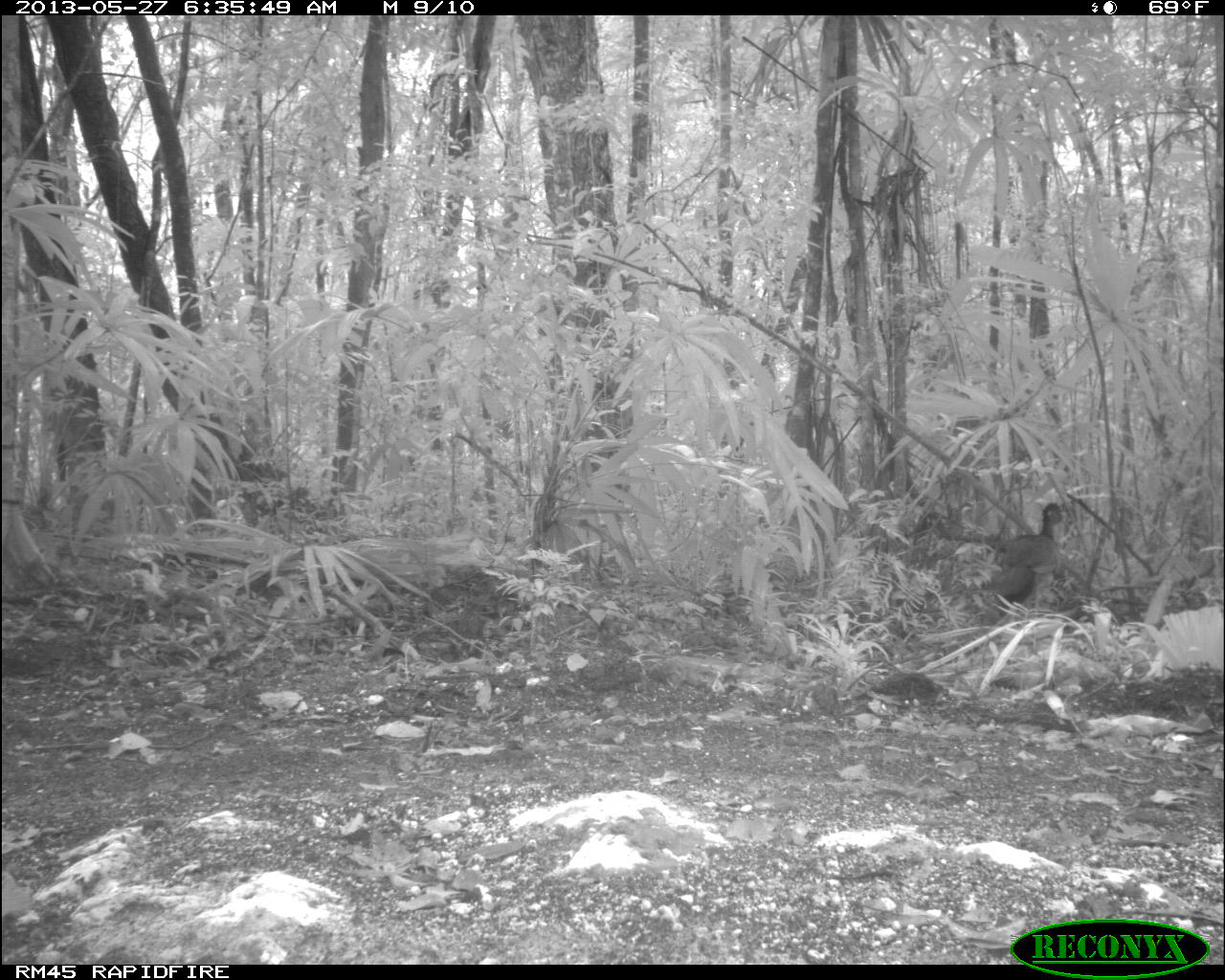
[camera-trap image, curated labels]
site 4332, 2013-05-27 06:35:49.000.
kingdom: Animalia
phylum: Chordata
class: Aves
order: Galliformes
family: Cracidae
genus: Crax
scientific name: Crax rubra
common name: great curassow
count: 2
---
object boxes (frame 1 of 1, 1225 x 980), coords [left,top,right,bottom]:
crax rubra: [985,502,1064,611]